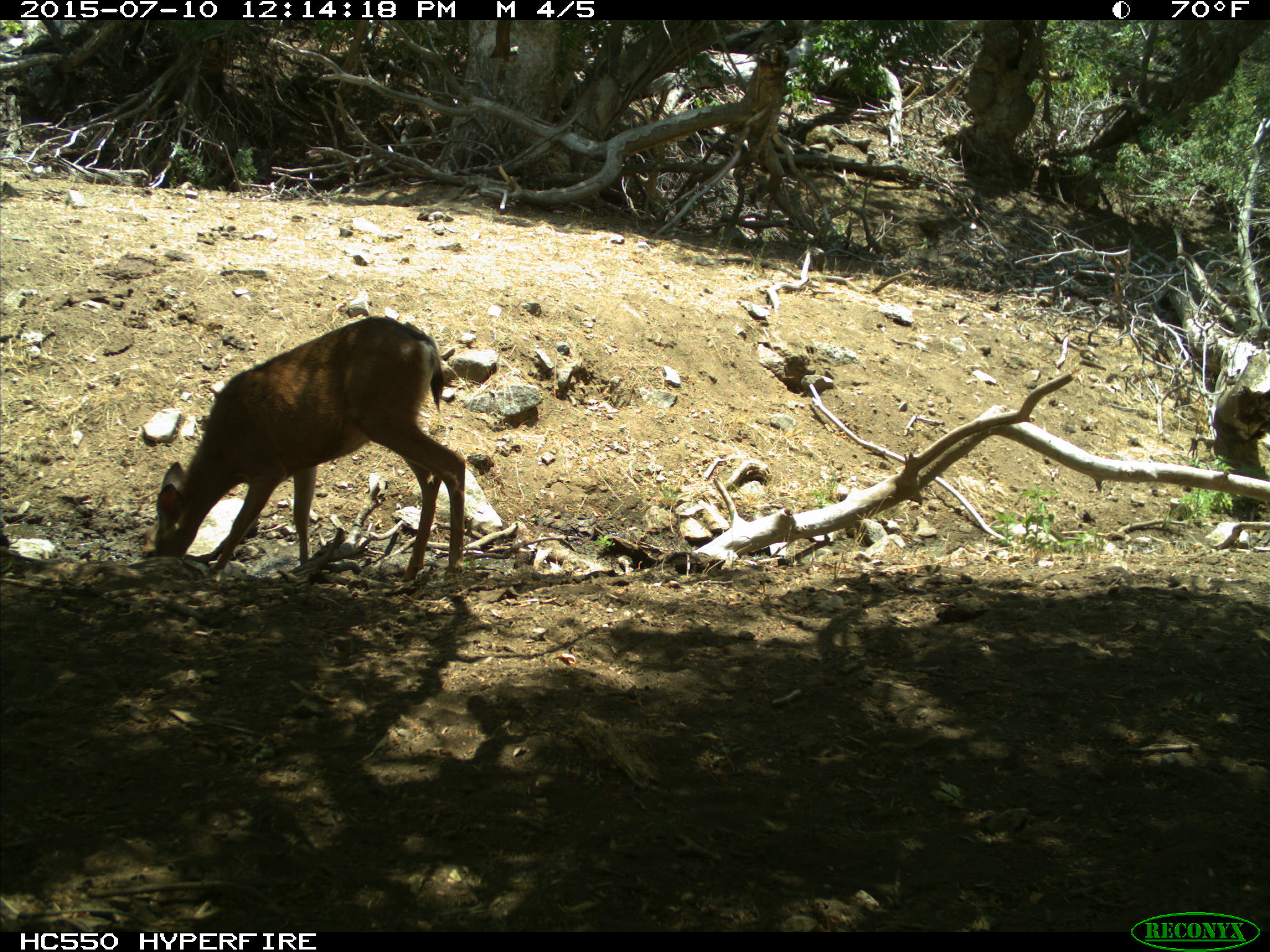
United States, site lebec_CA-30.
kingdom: Animalia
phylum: Chordata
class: Mammalia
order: Artiodactyla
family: Cervidae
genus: Odocoileus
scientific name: Odocoileus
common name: deer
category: unidentified deer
Unidentified deer (deer) (Odocoileus).